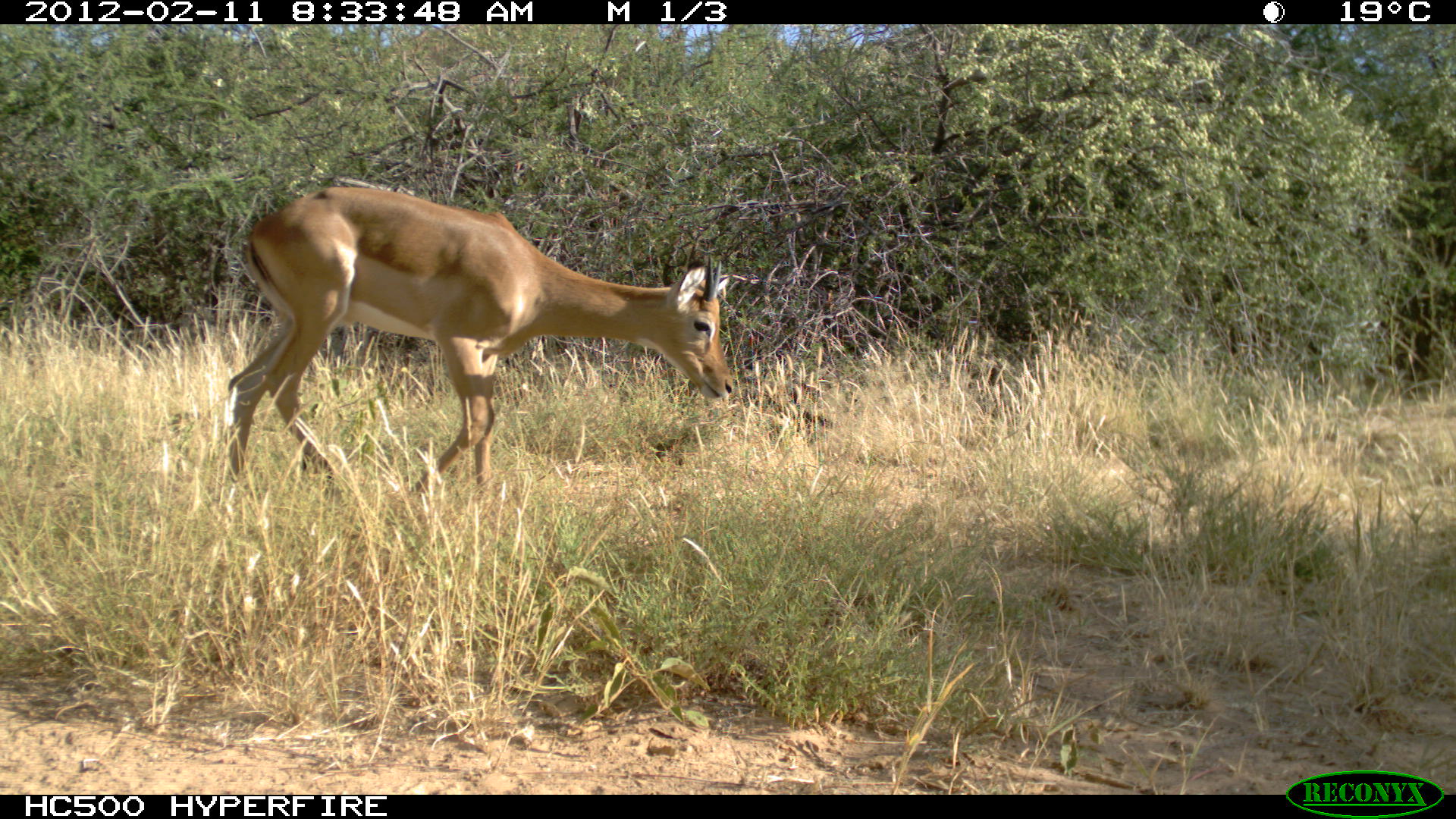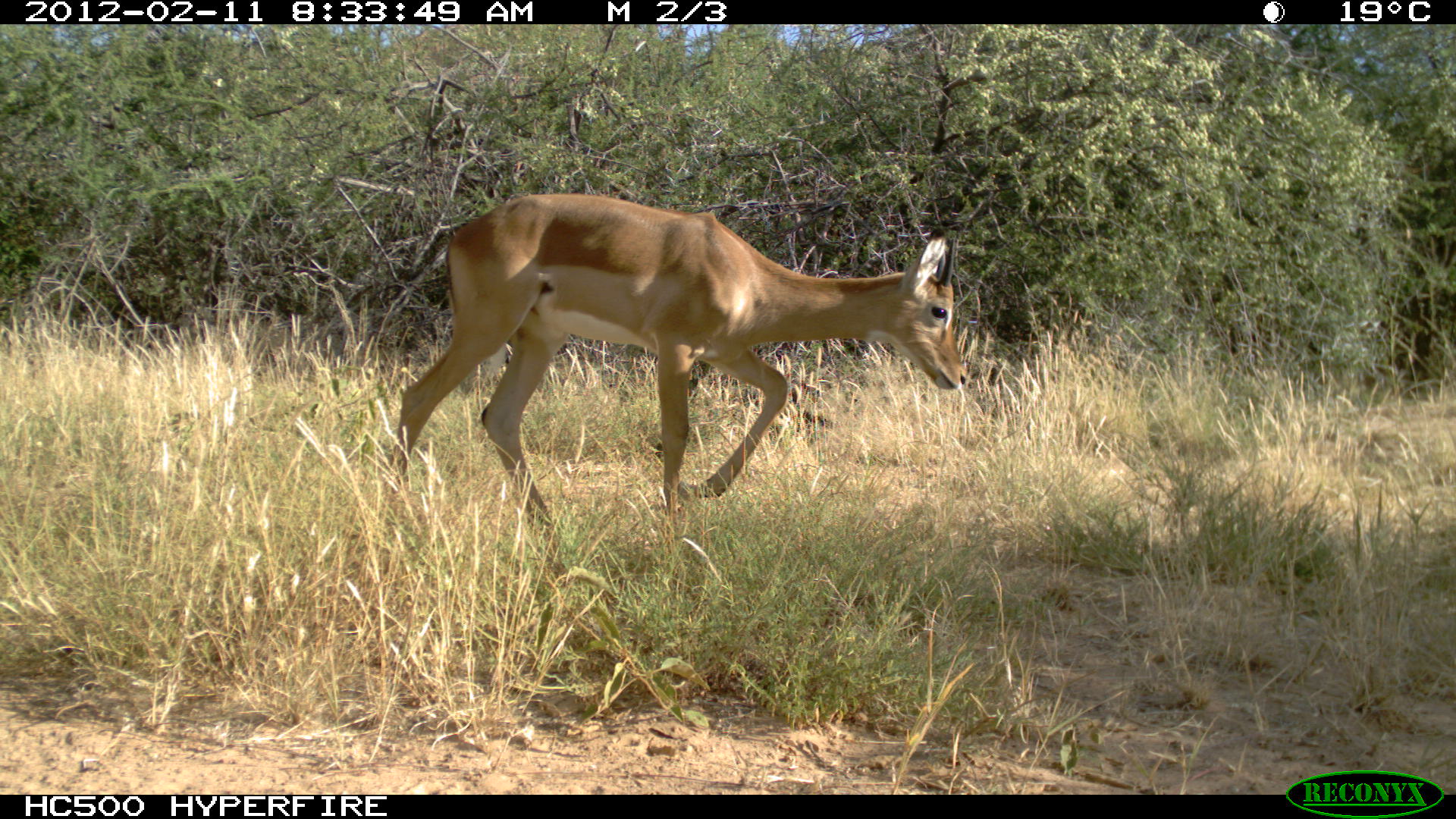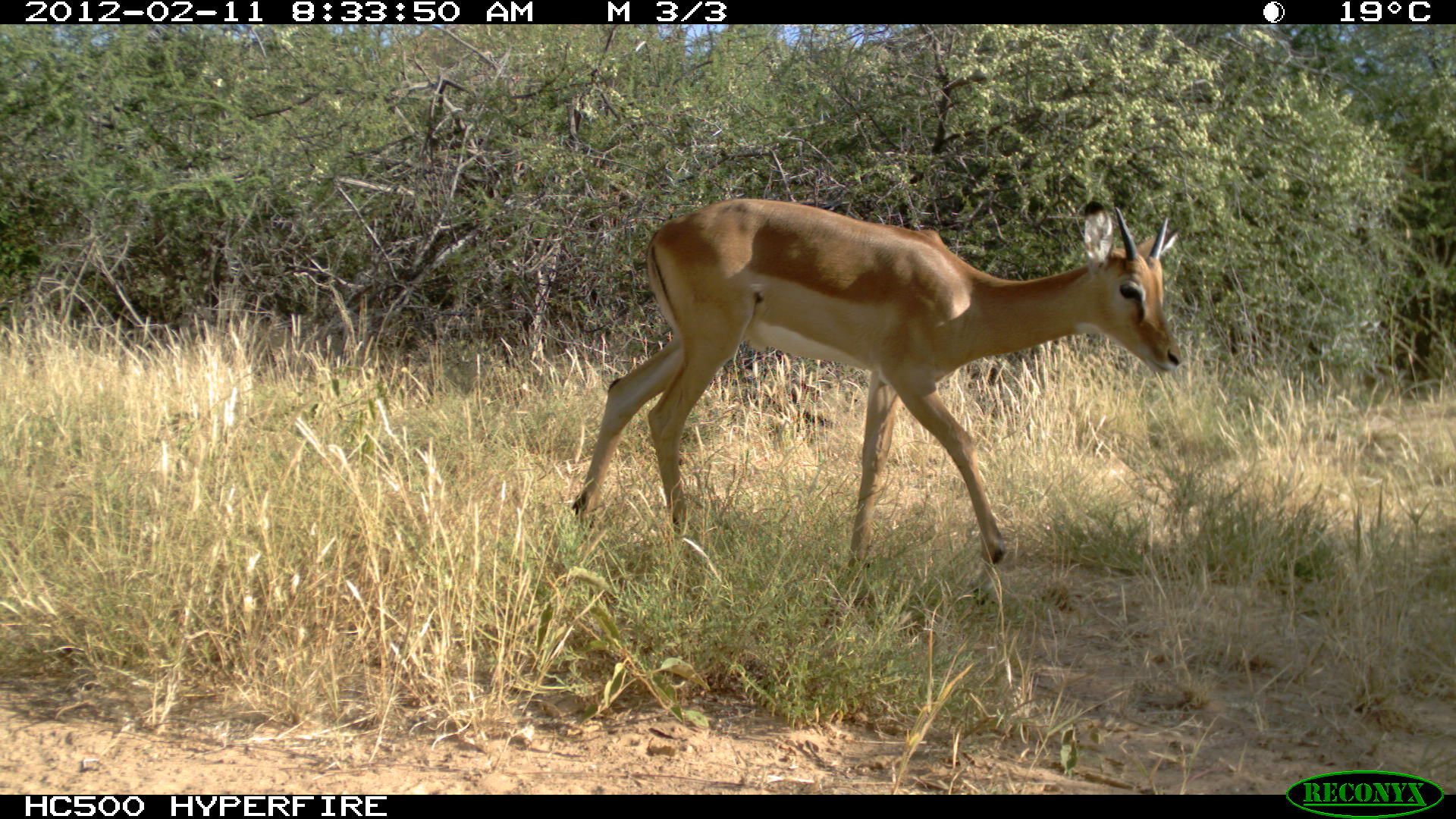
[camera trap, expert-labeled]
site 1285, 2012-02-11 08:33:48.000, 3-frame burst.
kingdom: Animalia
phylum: Chordata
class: Mammalia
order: Artiodactyla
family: Bovidae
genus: Aepyceros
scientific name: Aepyceros melampus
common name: impala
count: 1